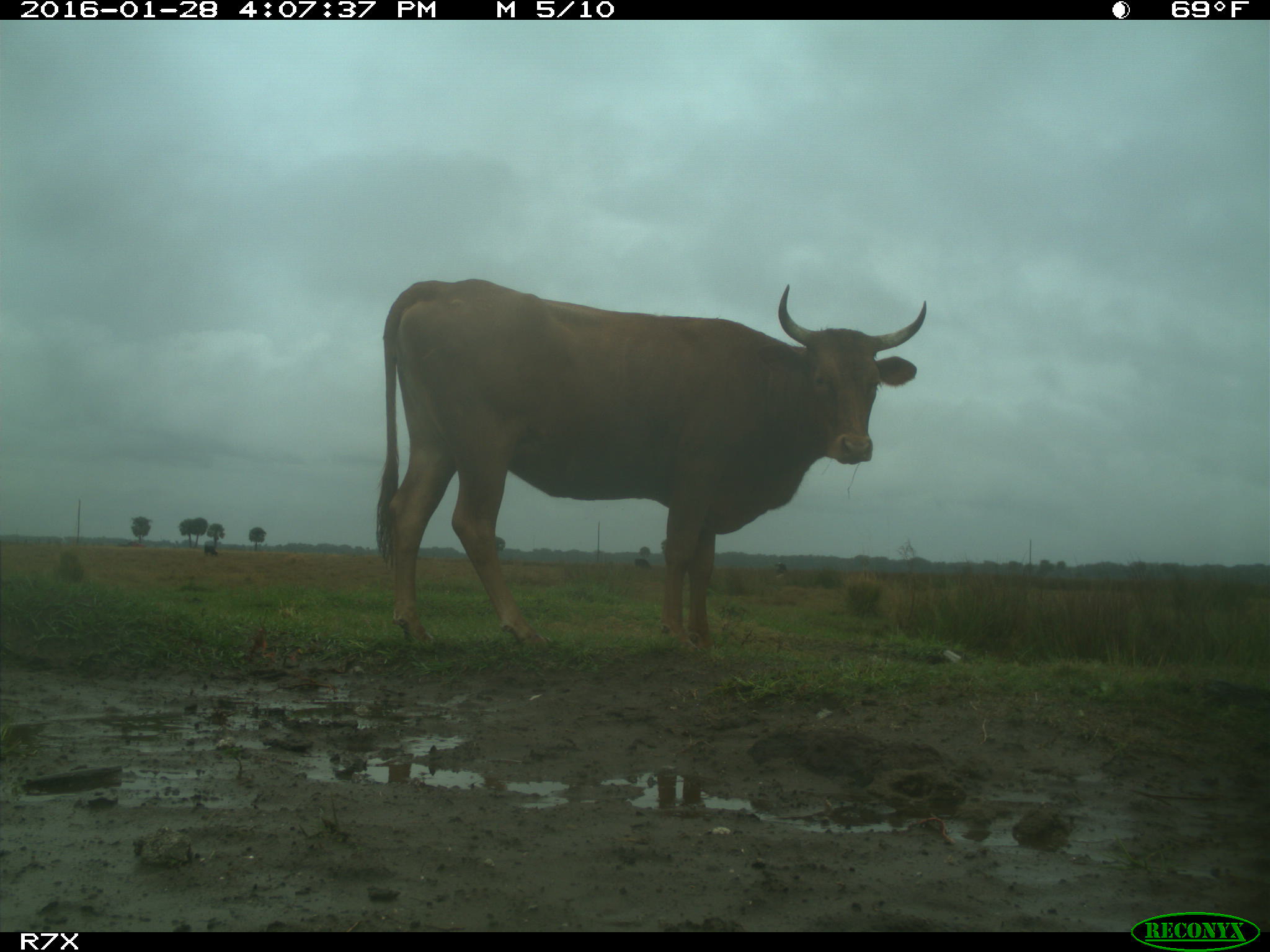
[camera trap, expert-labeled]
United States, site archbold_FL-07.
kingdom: Animalia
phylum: Chordata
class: Mammalia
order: Artiodactyla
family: Bovidae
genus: Bos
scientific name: Bos taurus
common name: domestic cow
Bos taurus (domestic cow).